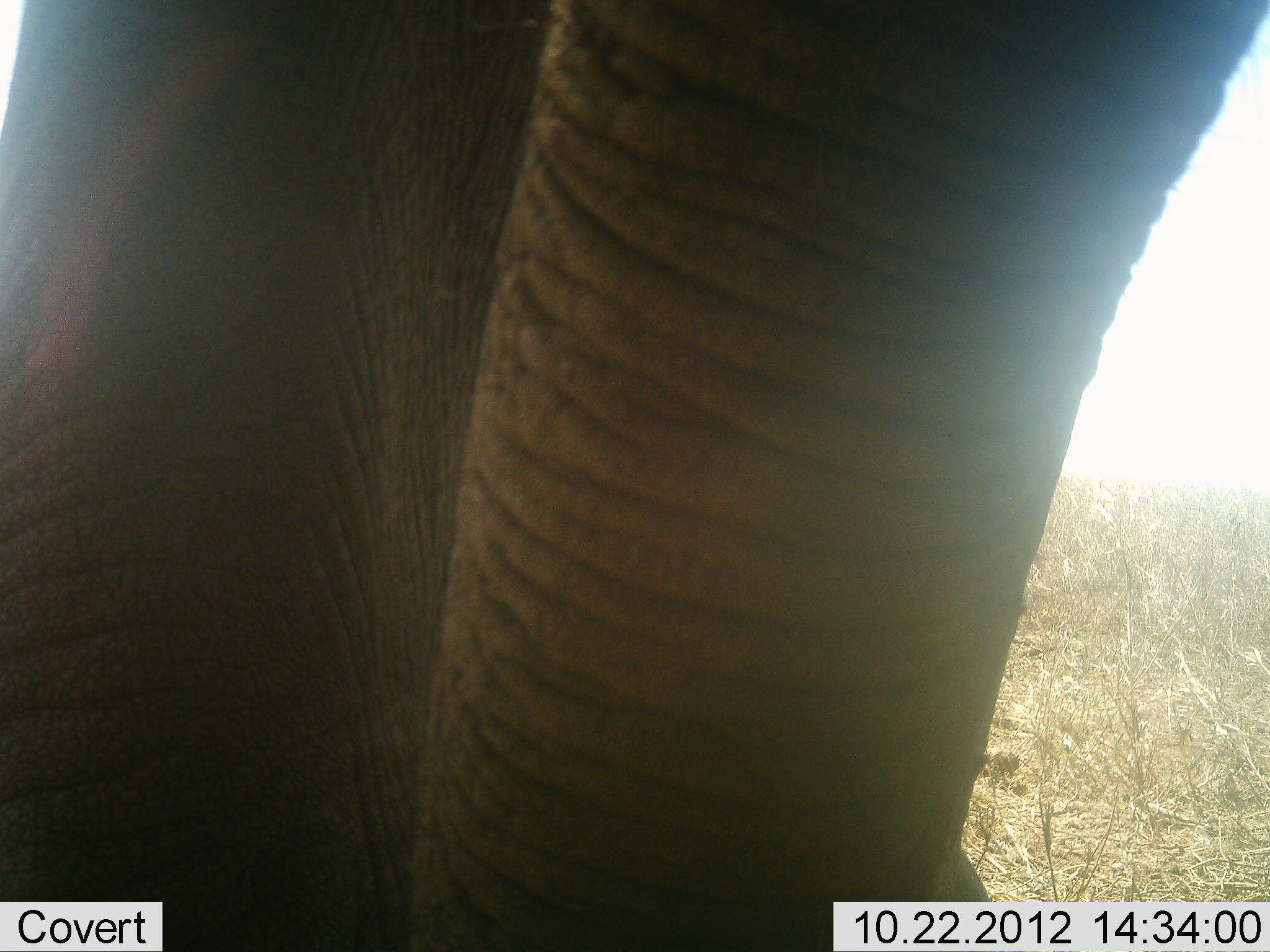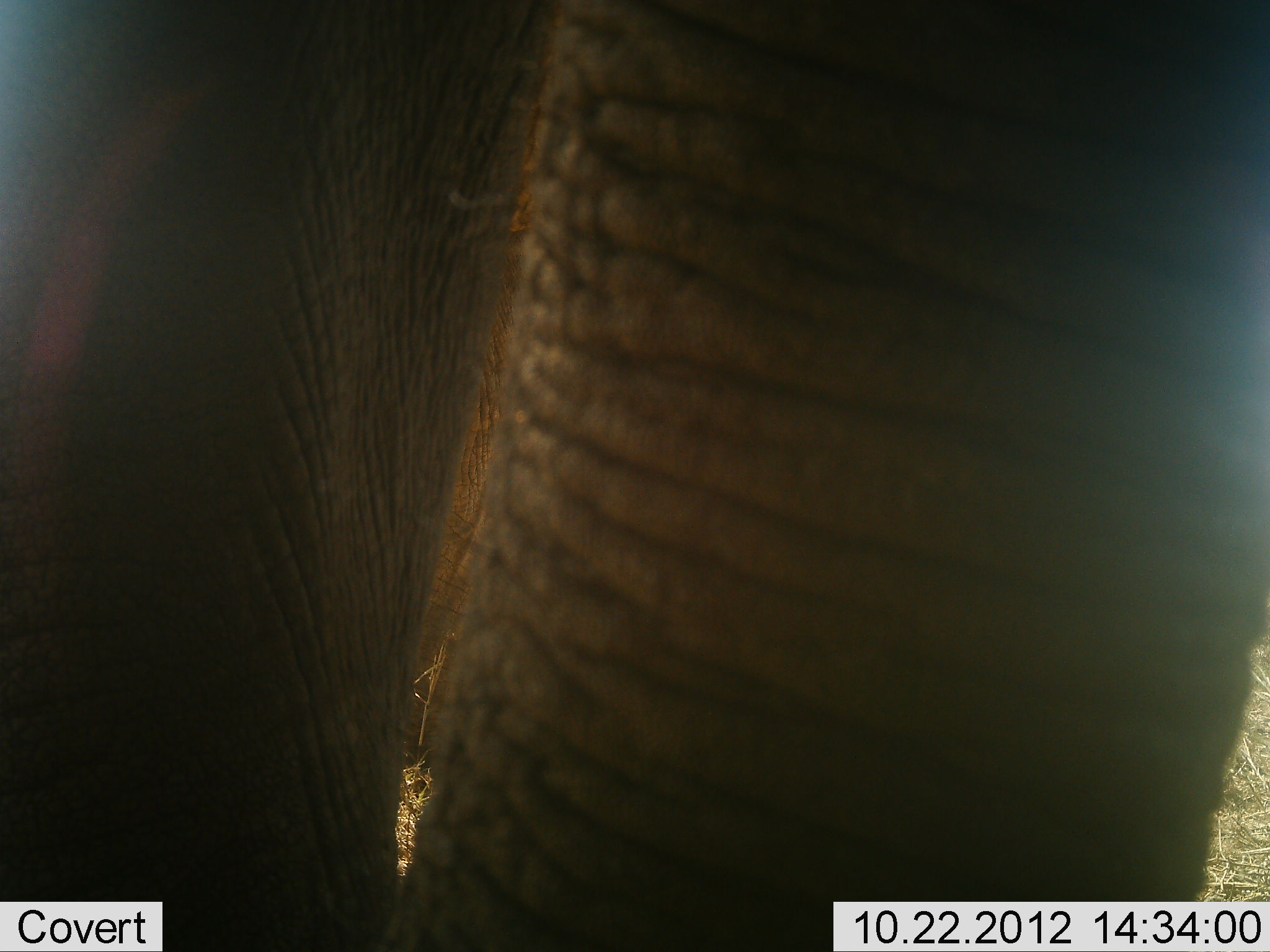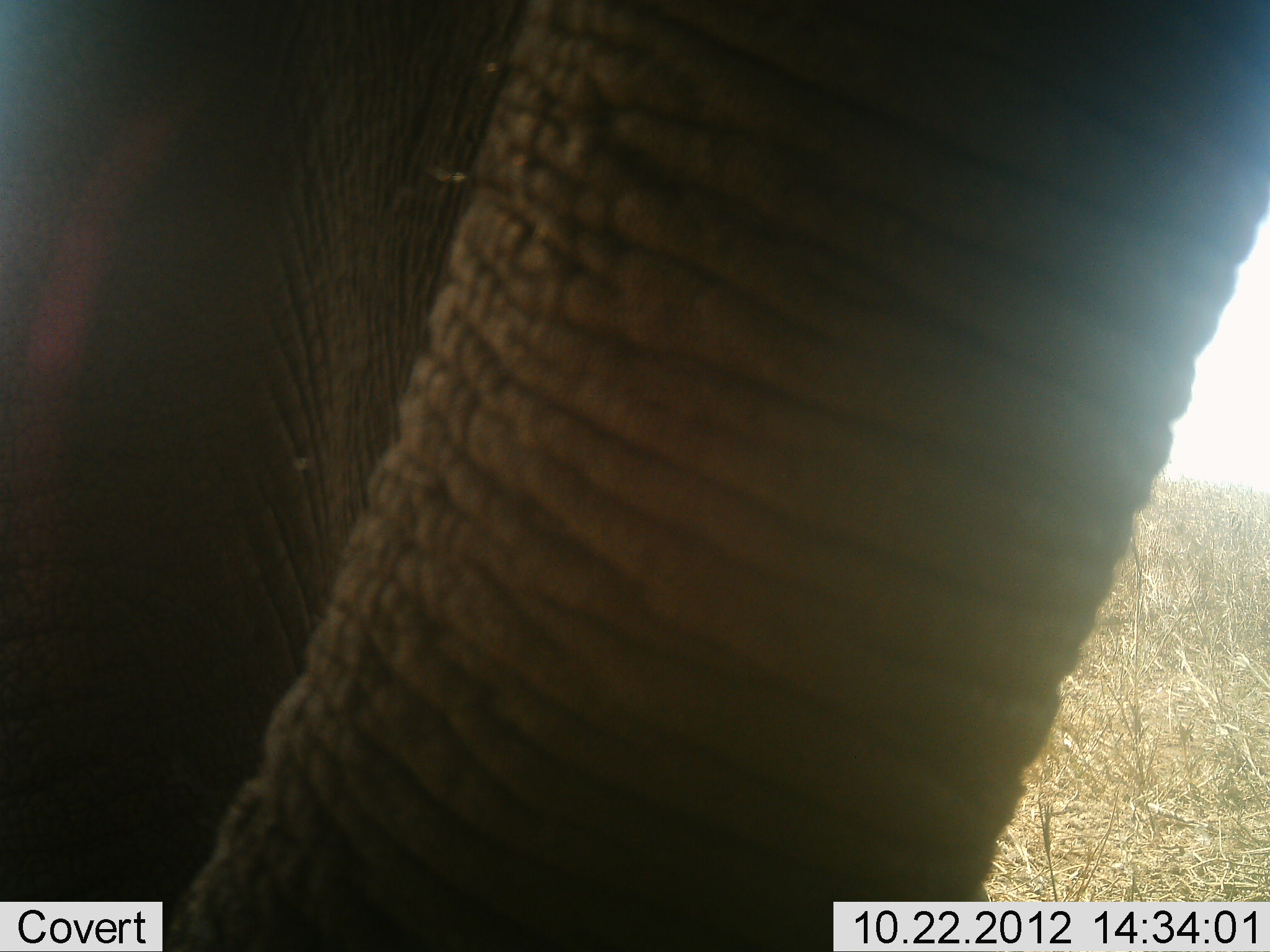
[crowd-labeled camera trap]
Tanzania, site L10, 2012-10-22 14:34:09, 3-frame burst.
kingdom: Animalia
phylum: Chordata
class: Mammalia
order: Proboscidea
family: Elephantidae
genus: Loxodonta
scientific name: Loxodonta africana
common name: african bush elephant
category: elephant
Elephant (african bush elephant) (Loxodonta africana), count 1. Behavior (volunteer vote fractions): standing 80%, resting 0%, moving 20%, interacting 0%. Young present (vote fraction): 0%. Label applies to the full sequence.